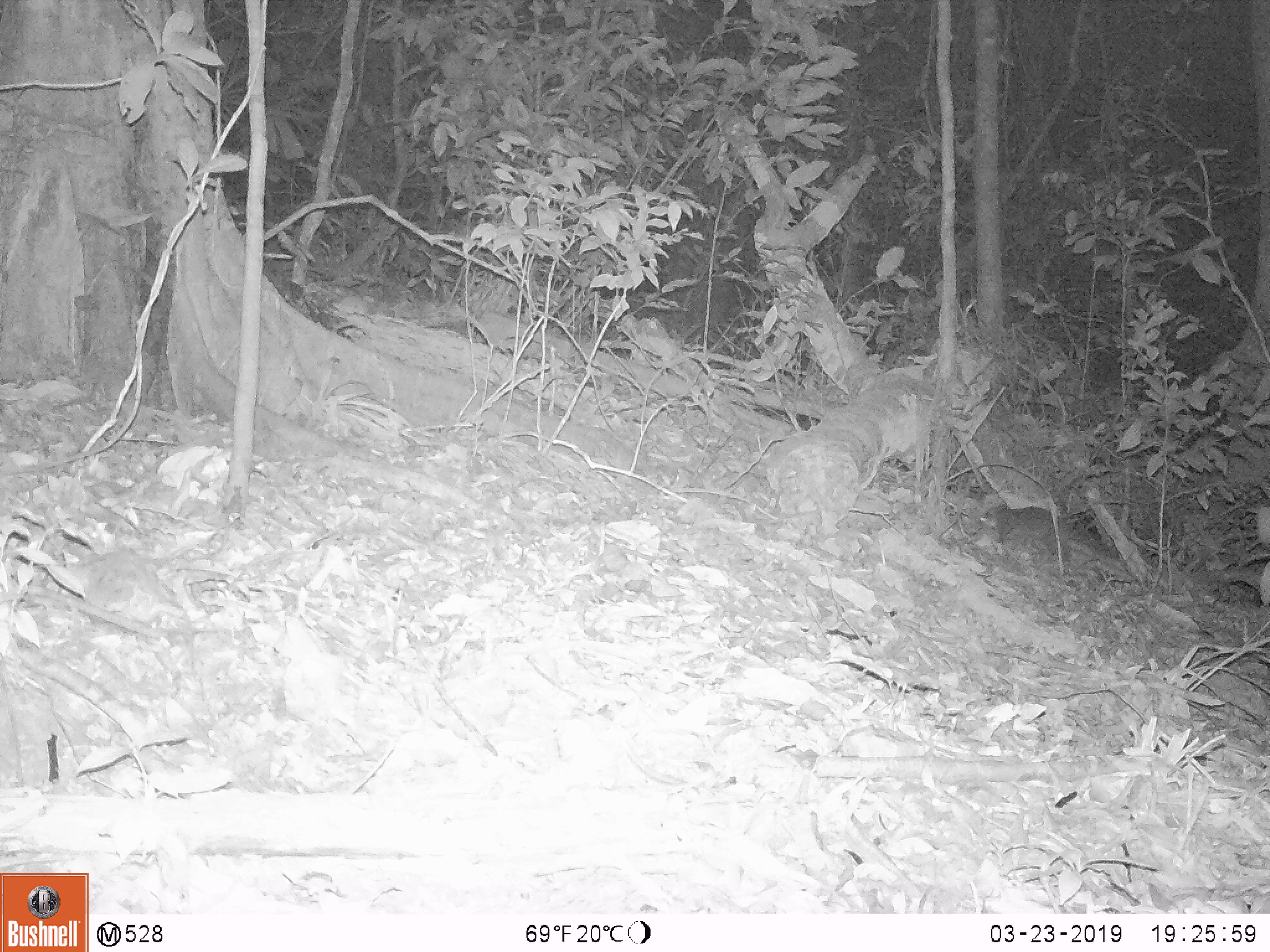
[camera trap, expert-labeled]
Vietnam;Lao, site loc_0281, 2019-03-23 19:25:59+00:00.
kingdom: Animalia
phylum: Chordata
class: Mammalia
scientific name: Mammalia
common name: mammal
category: unidentified small mammal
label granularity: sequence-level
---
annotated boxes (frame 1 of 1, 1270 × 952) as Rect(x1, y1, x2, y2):
unidentified small mammal: Rect(981, 502, 1117, 568)